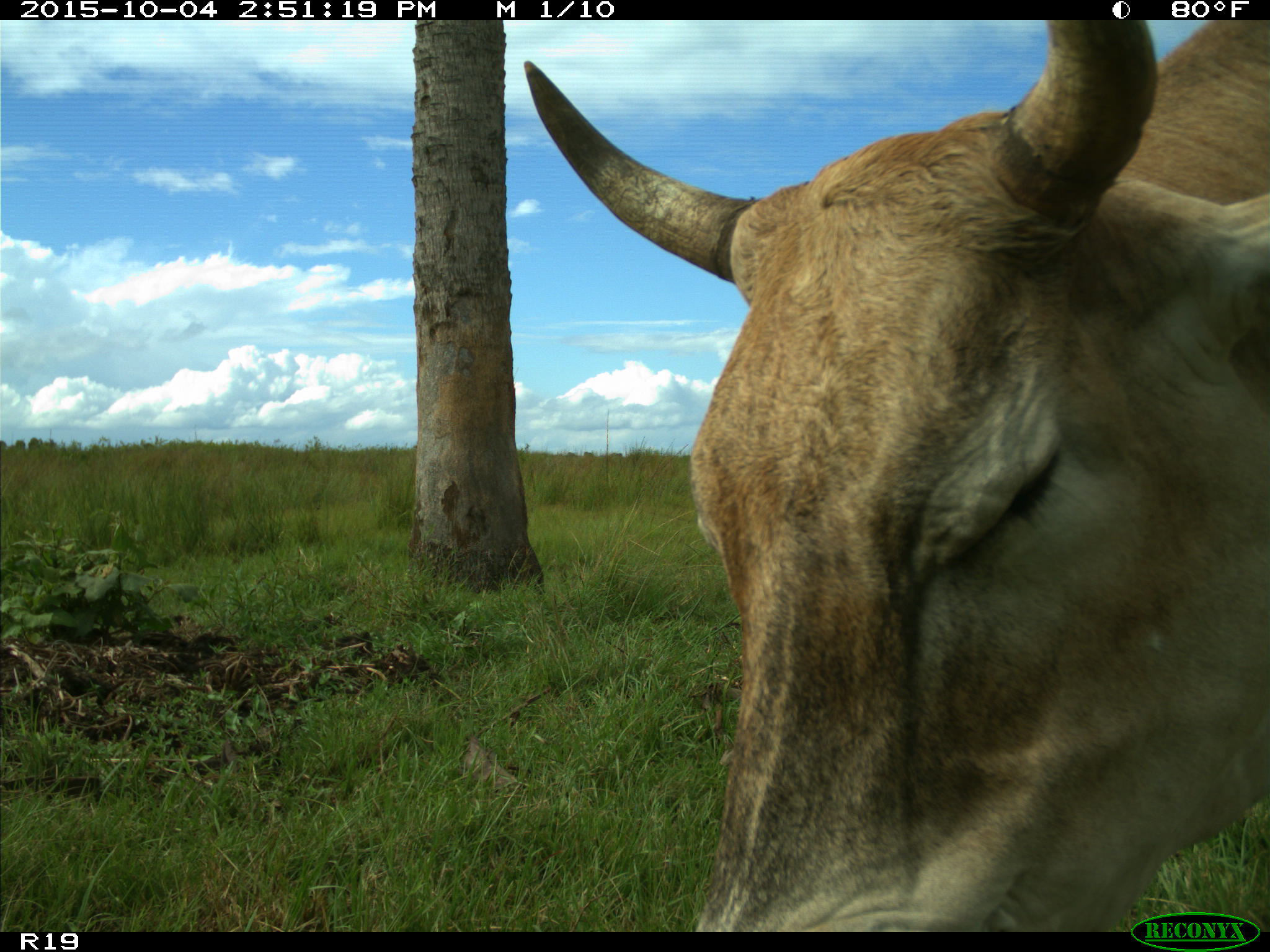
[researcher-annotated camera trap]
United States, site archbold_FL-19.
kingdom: Animalia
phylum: Chordata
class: Mammalia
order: Artiodactyla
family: Bovidae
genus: Bos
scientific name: Bos taurus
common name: domestic cow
Bos taurus (domestic cow).